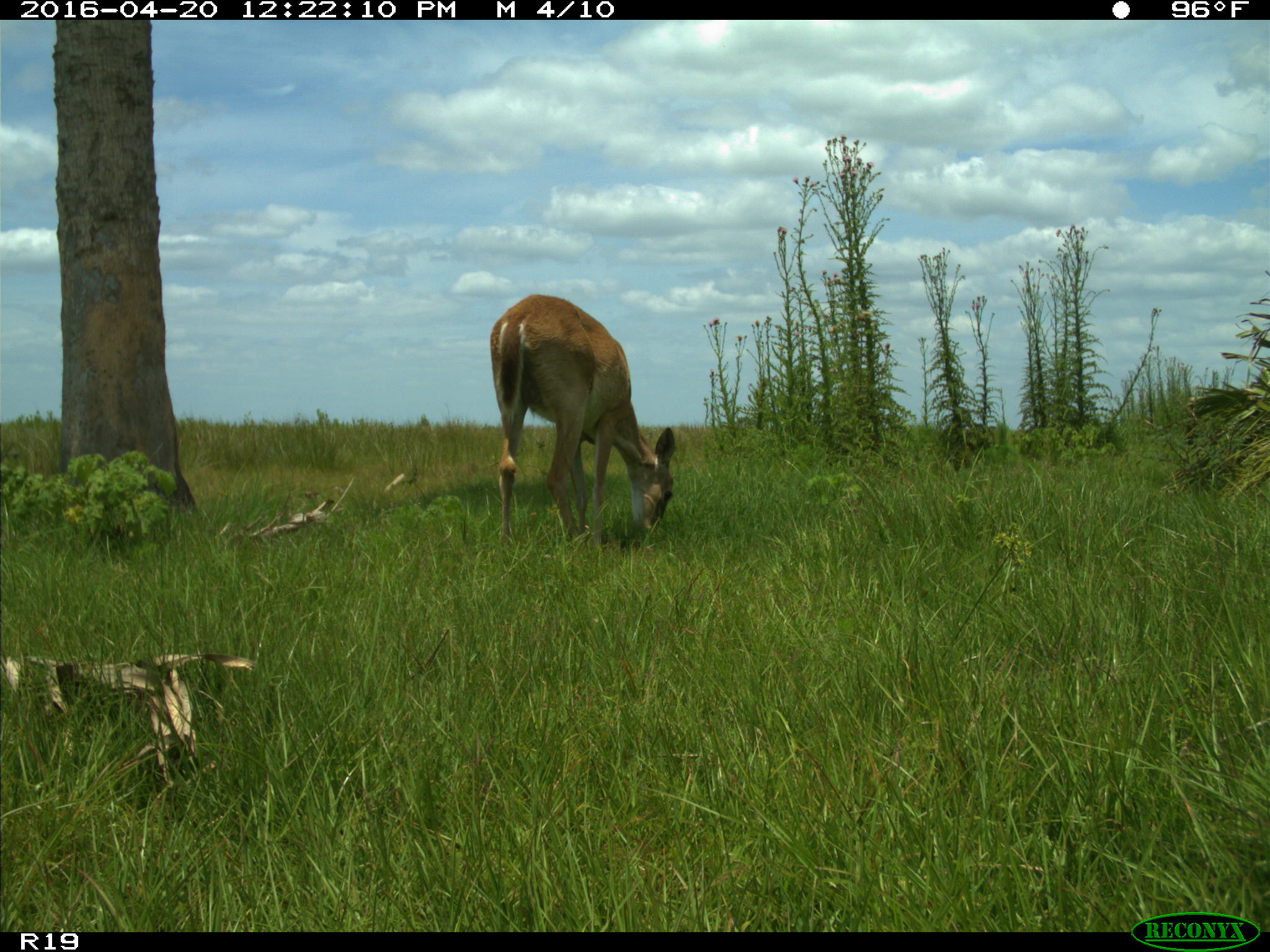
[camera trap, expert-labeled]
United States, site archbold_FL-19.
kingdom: Animalia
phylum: Chordata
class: Mammalia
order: Artiodactyla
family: Cervidae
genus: Odocoileus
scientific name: Odocoileus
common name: deer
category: unidentified deer